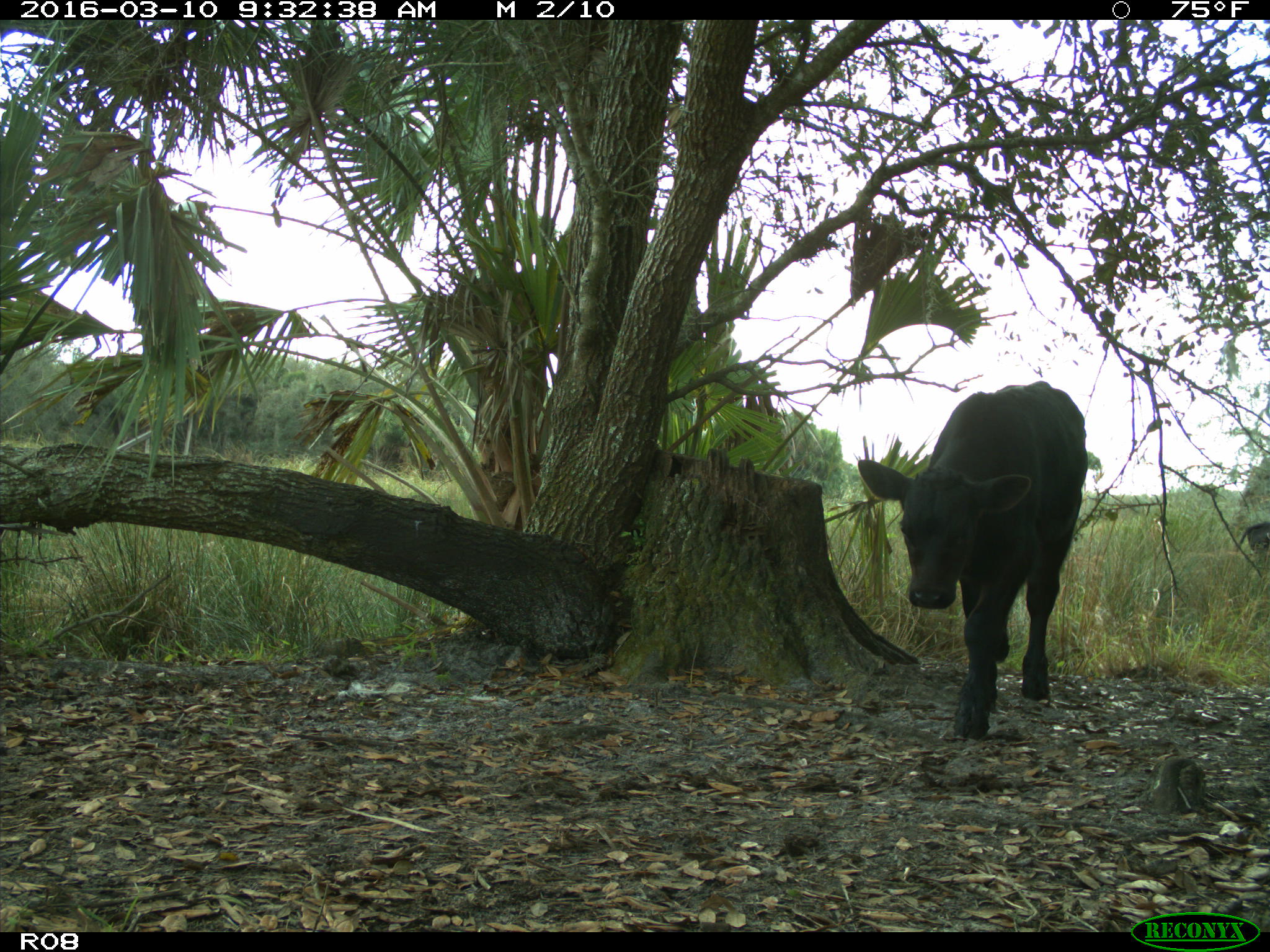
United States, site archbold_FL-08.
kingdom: Animalia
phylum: Chordata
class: Mammalia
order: Artiodactyla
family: Bovidae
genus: Bos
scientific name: Bos taurus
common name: domestic cow